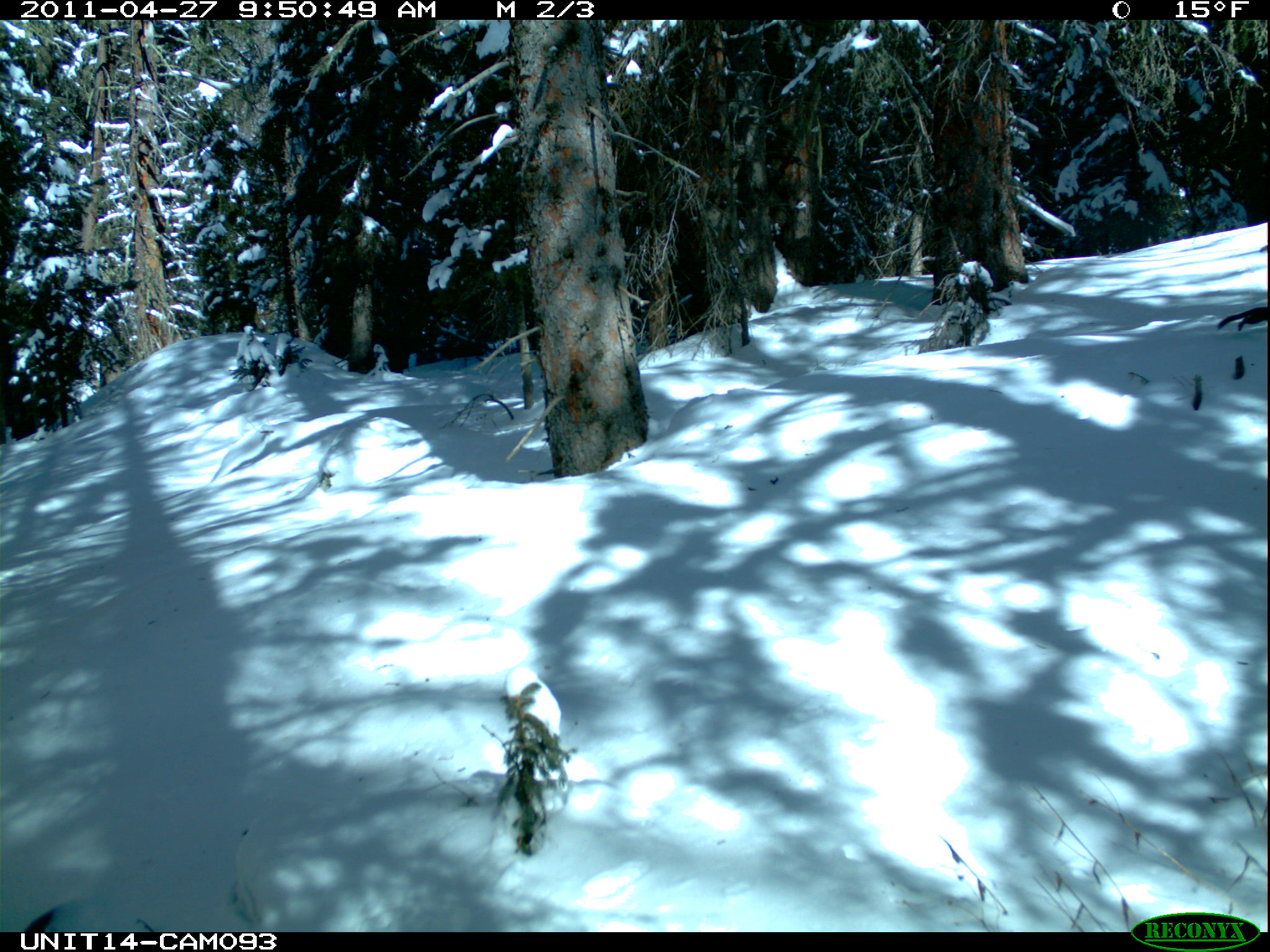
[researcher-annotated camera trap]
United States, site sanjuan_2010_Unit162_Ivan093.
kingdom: Animalia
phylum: Chordata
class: Mammalia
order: Rodentia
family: Sciuridae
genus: Tamiasciurus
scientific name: Tamiasciurus hudsonicus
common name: american red squirrel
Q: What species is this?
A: Tamiasciurus hudsonicus (american red squirrel).